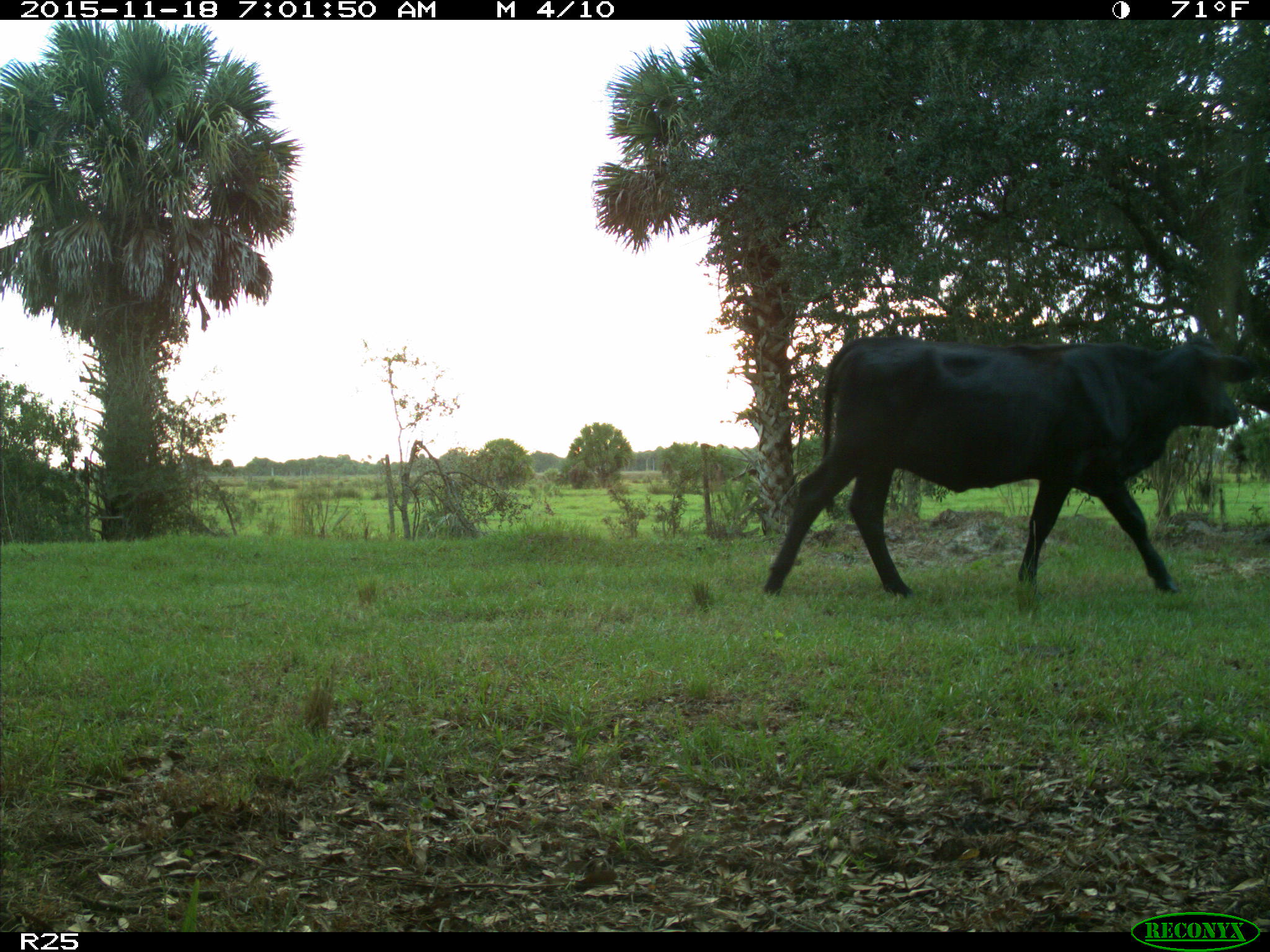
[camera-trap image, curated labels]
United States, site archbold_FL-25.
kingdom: Animalia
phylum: Chordata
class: Mammalia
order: Artiodactyla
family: Bovidae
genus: Bos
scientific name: Bos taurus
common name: domestic cow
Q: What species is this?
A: Bos taurus (domestic cow).